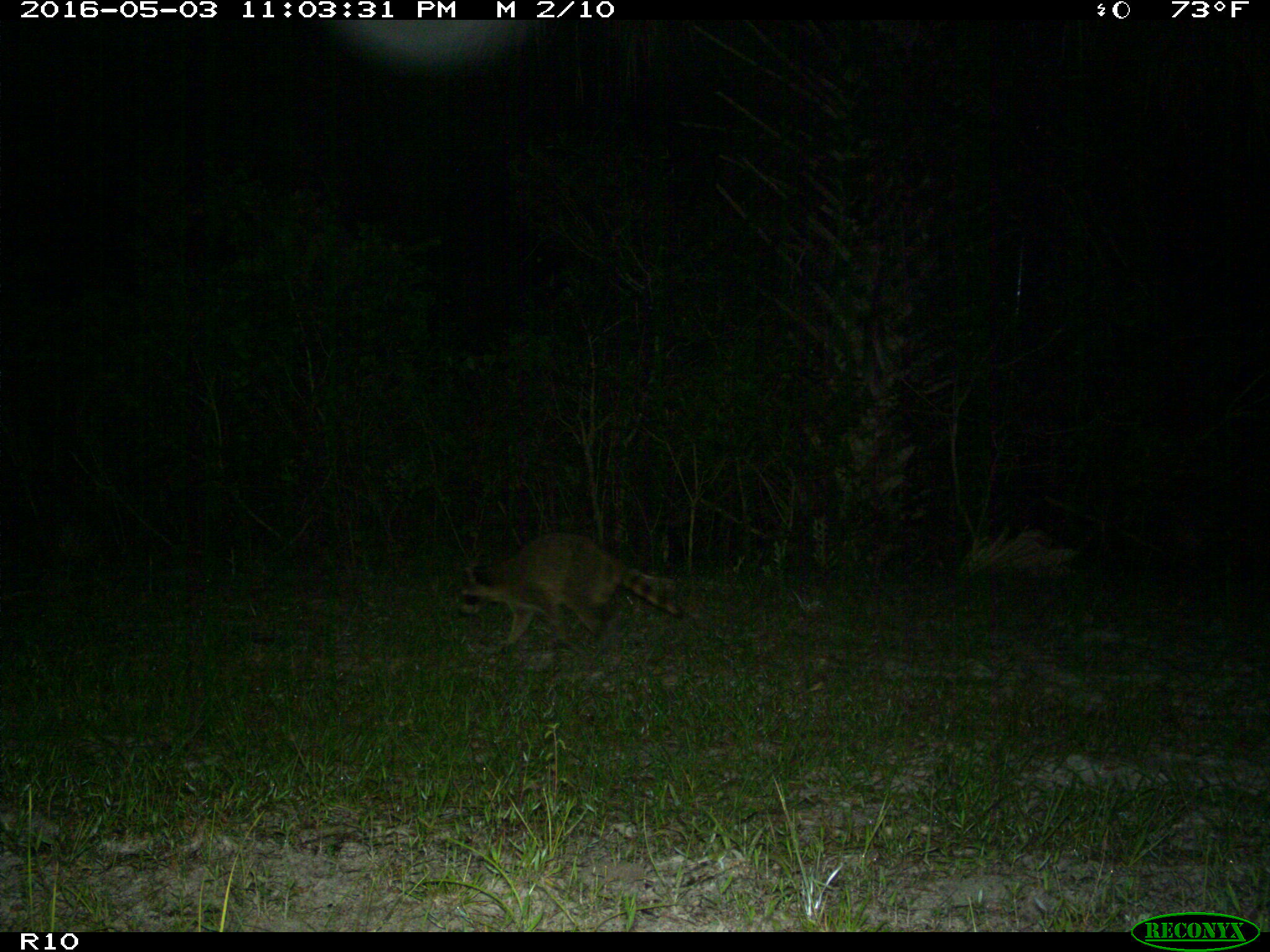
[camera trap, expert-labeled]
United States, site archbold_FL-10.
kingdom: Animalia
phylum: Chordata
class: Mammalia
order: Carnivora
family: Procyonidae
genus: Procyon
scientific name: Procyon lotor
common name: common raccoon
Procyon lotor (common raccoon).